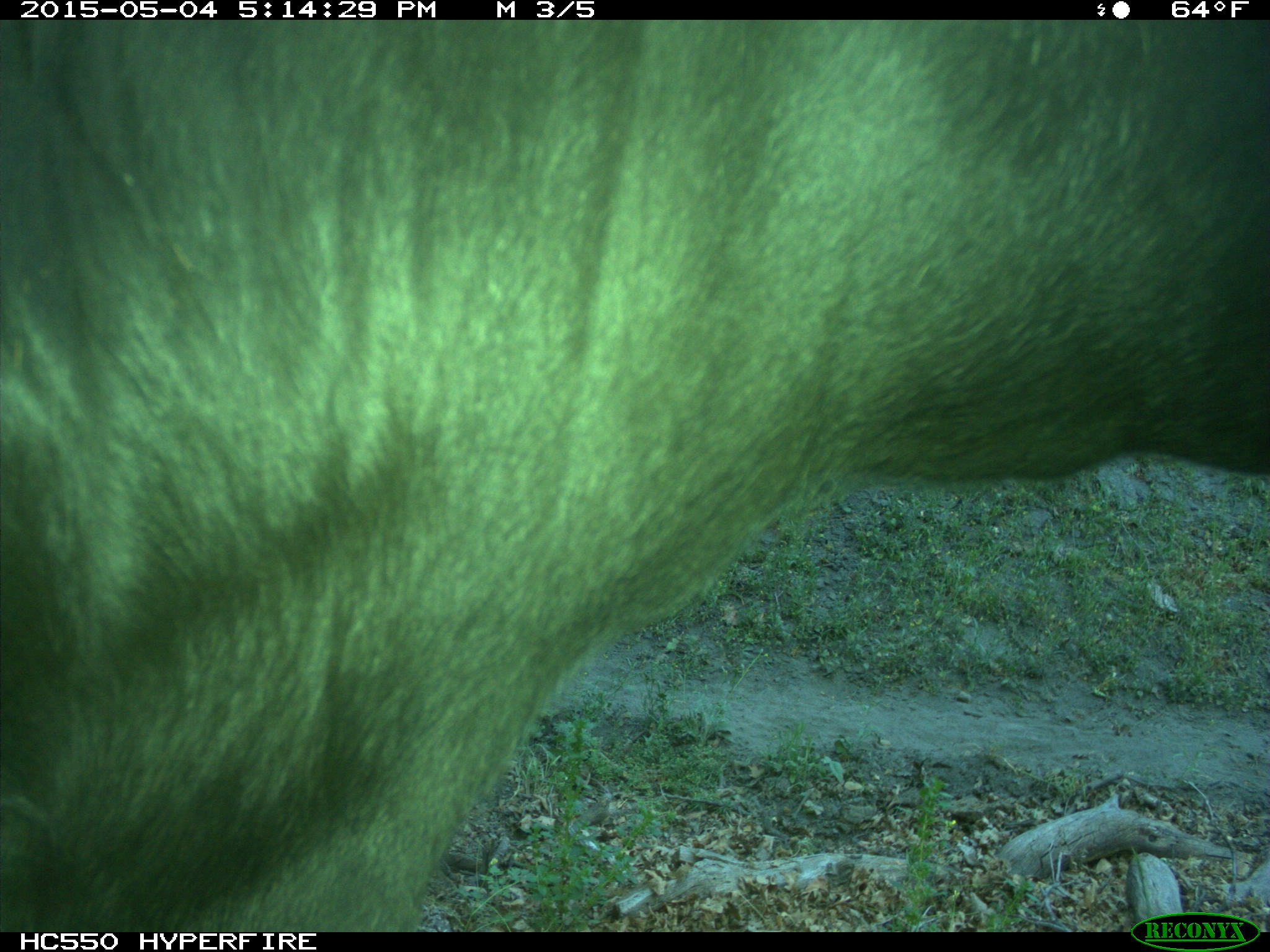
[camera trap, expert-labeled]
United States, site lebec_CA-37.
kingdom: Animalia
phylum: Chordata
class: Mammalia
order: Artiodactyla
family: Bovidae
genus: Bos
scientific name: Bos taurus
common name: domestic cow